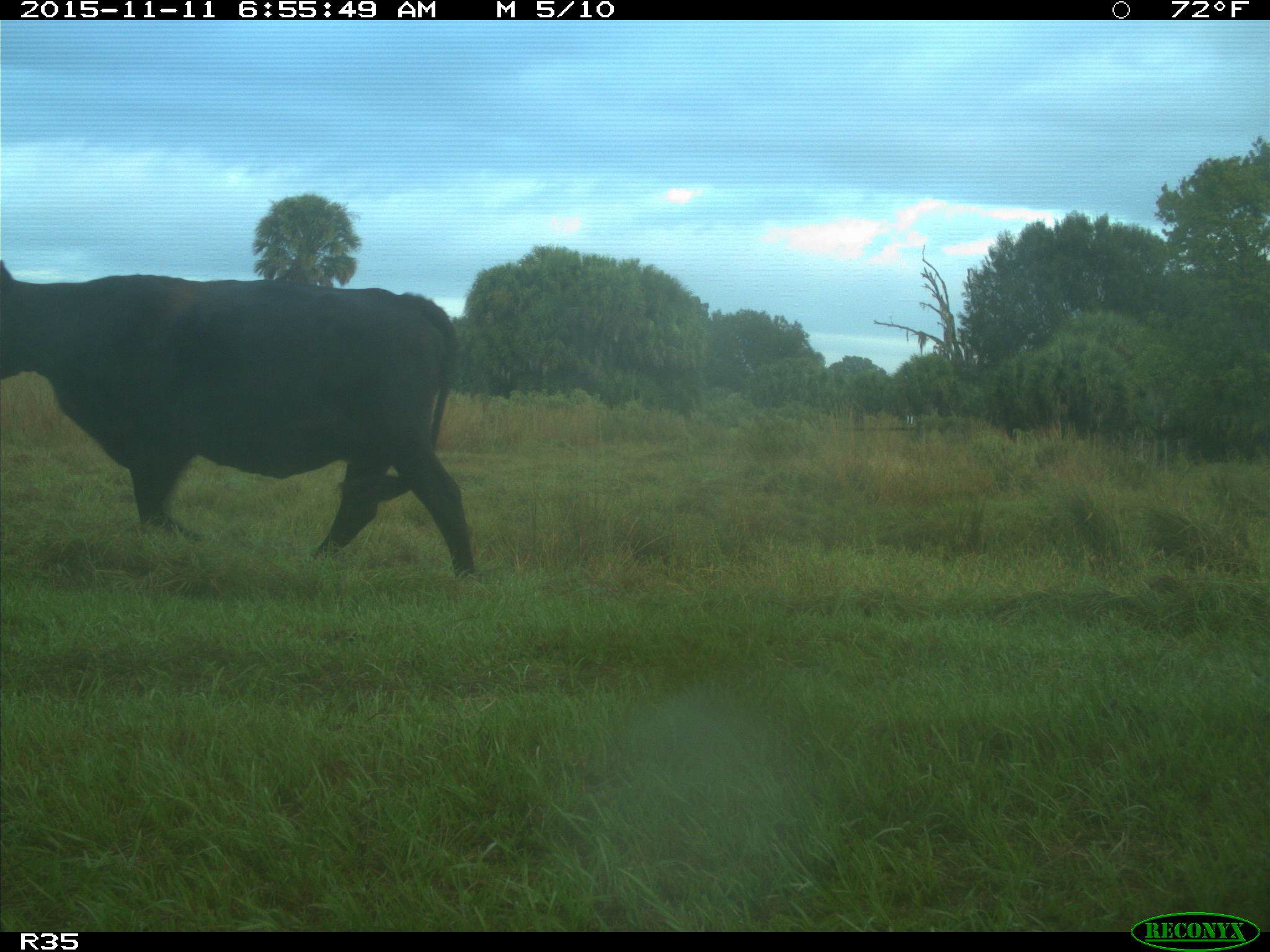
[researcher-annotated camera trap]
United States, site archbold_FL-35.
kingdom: Animalia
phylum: Chordata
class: Mammalia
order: Artiodactyla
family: Bovidae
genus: Bos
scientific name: Bos taurus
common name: domestic cow